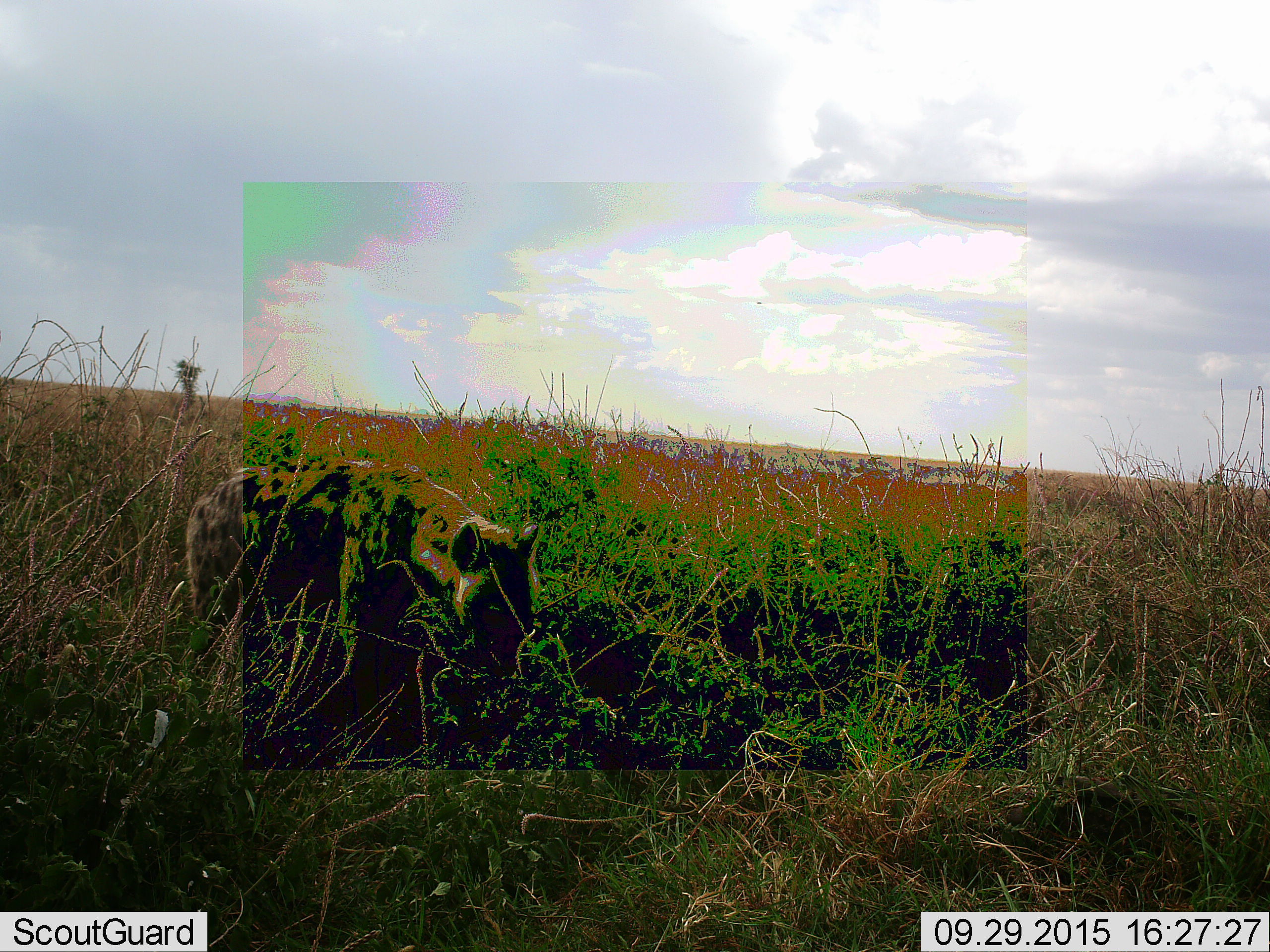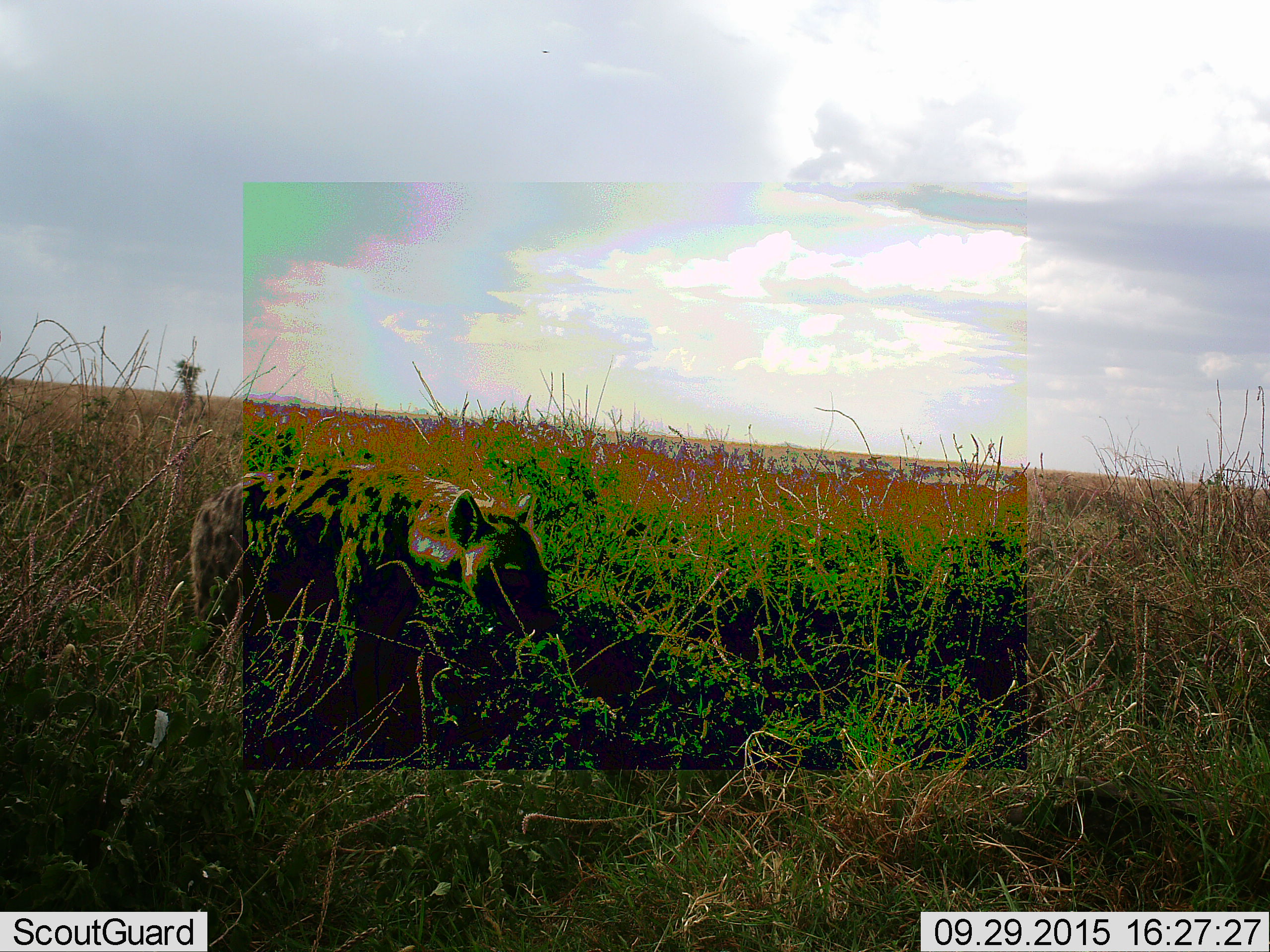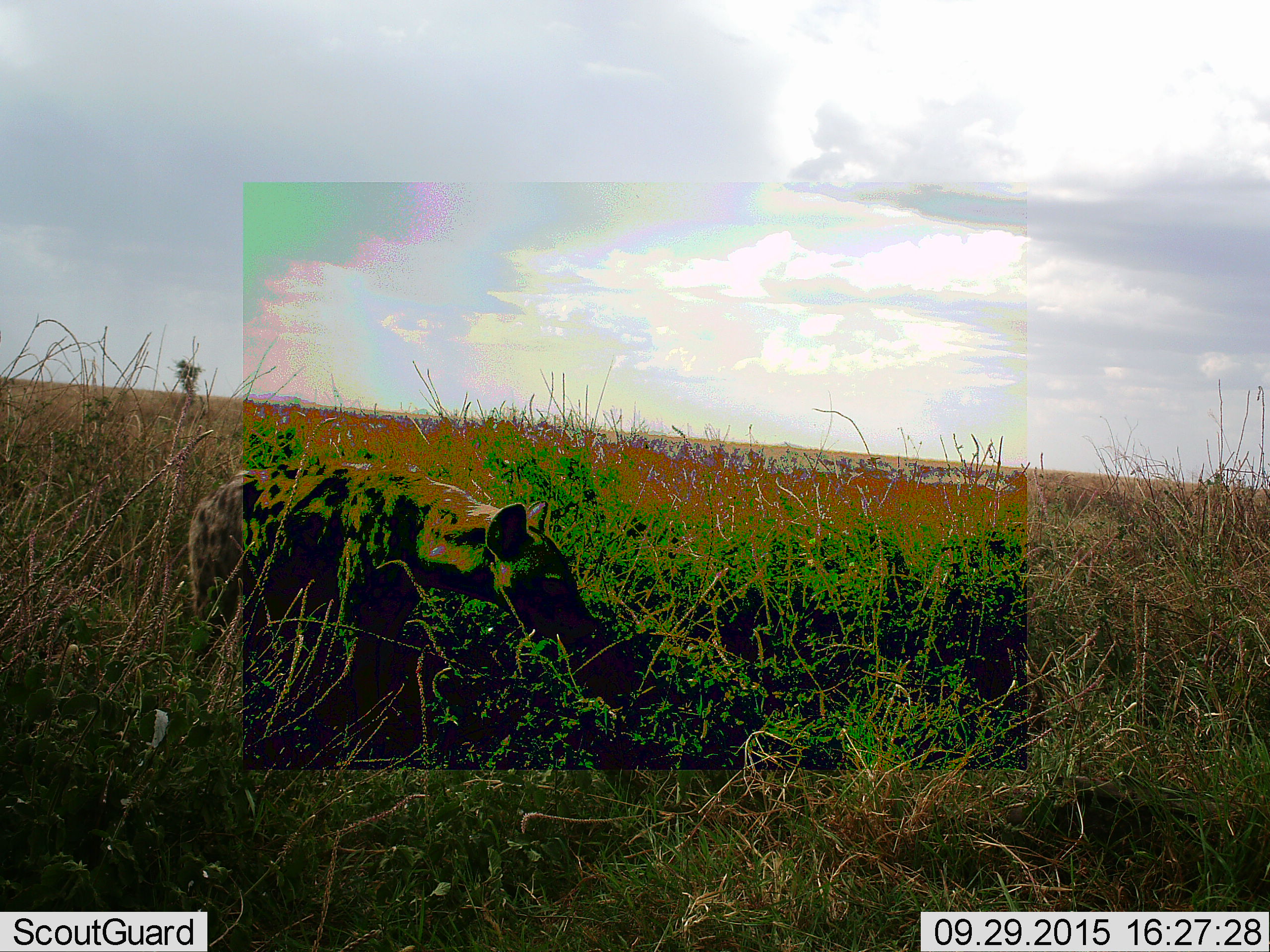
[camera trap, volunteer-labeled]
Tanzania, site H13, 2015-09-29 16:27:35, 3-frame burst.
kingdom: Animalia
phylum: Chordata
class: Mammalia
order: Carnivora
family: Hyaenidae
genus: Crocuta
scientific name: Crocuta crocuta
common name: spotted hyena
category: hyenaspotted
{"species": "hyenaspotted (spotted hyena) (Crocuta crocuta)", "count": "1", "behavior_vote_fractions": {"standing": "80%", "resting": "0%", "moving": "40%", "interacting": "0%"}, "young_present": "0%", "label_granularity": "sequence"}